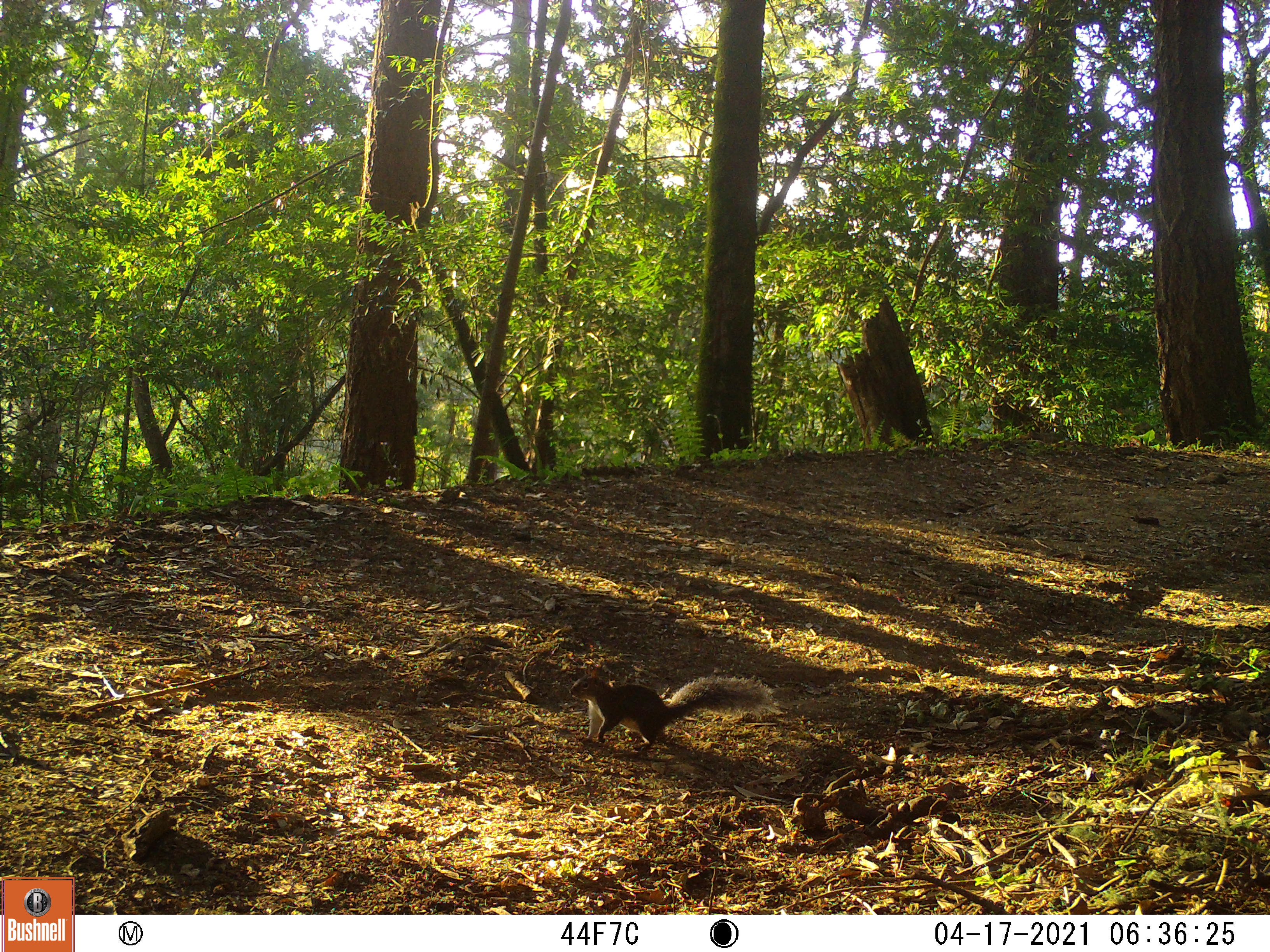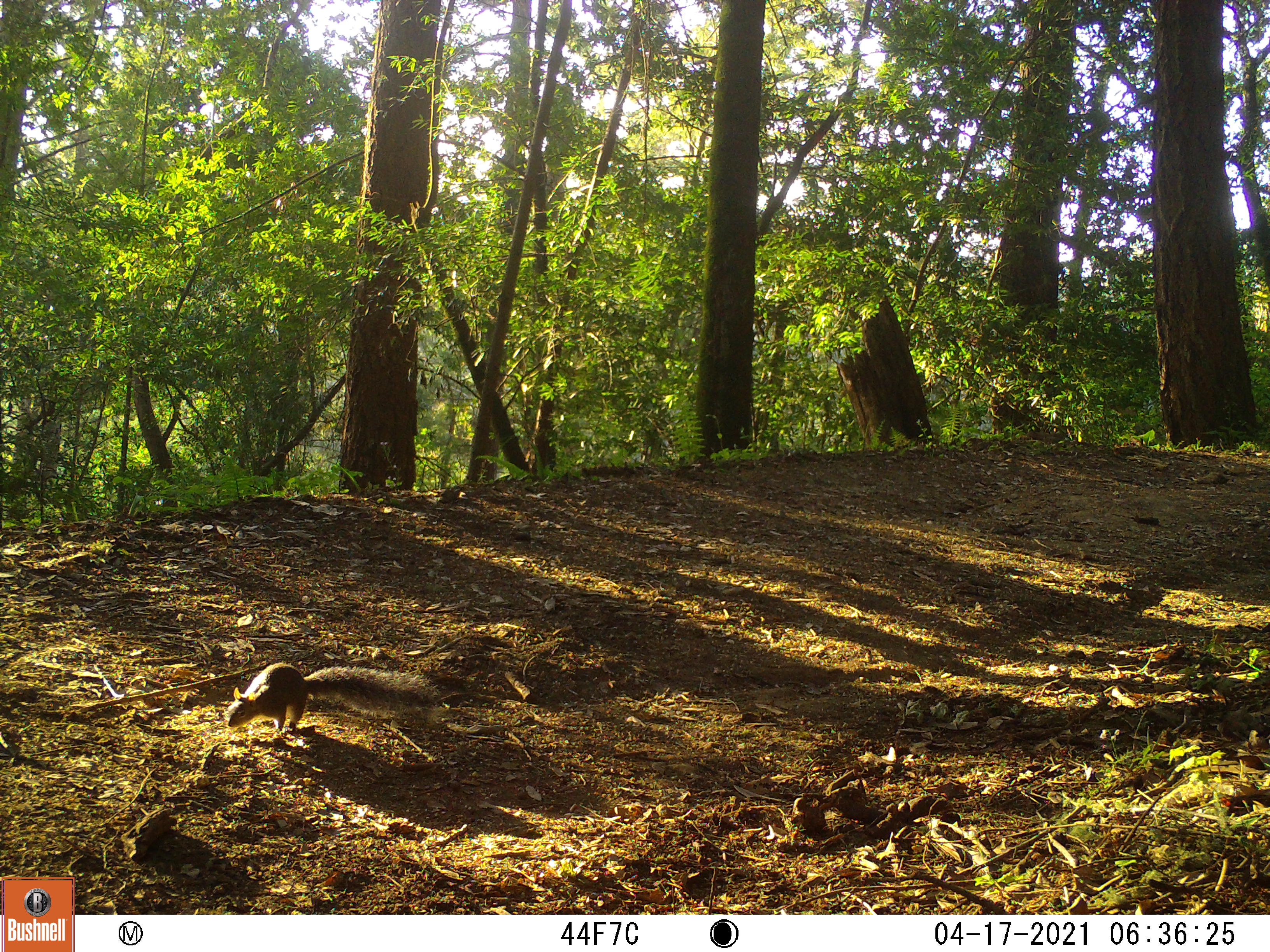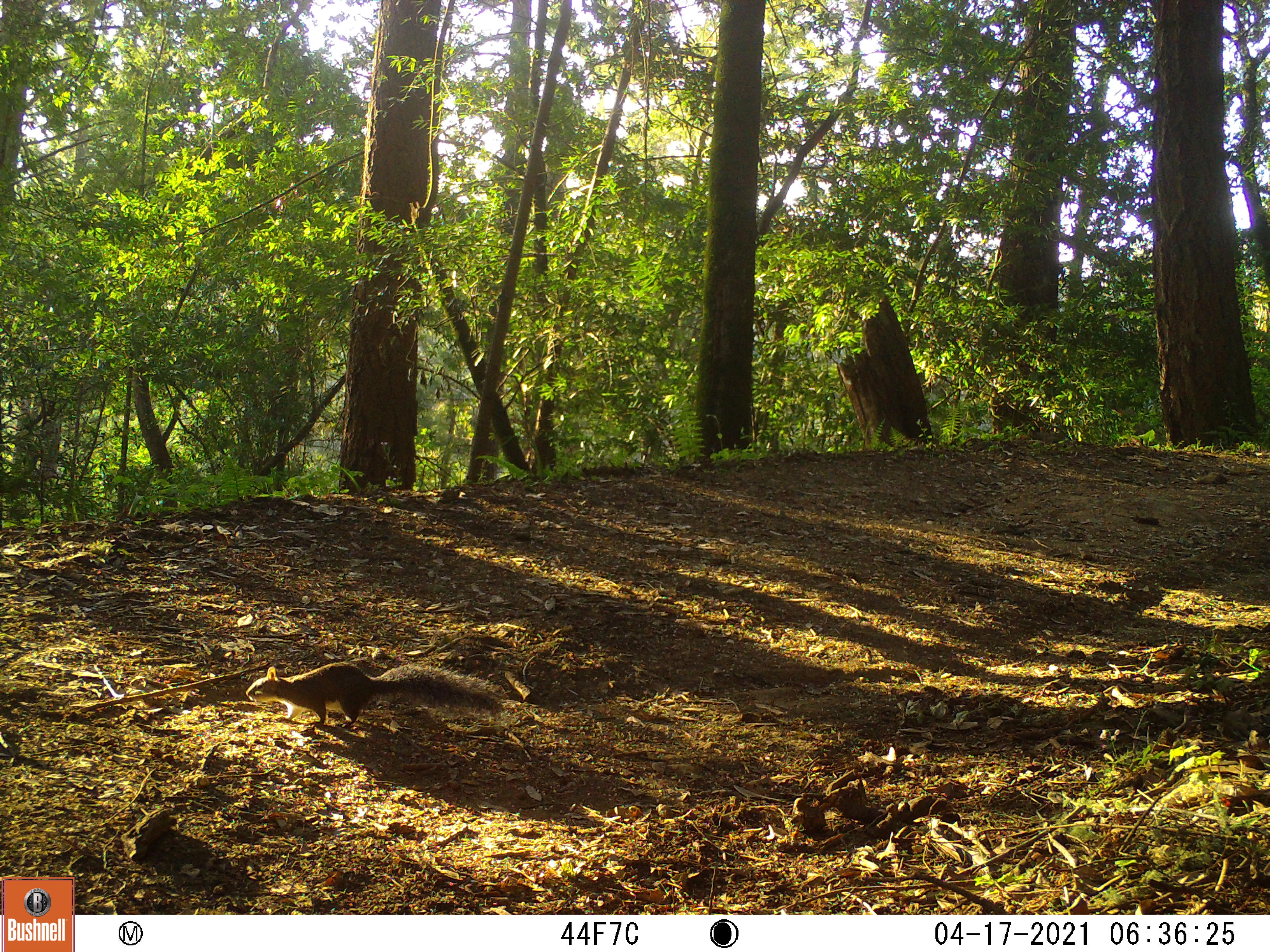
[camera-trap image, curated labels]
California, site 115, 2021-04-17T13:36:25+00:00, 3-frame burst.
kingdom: Animalia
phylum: Chordata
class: Mammalia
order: Rodentia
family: Sciuridae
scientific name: Sciuridae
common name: squirrel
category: unknown squirrel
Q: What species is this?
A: Unknown squirrel (squirrel) (Sciuridae).